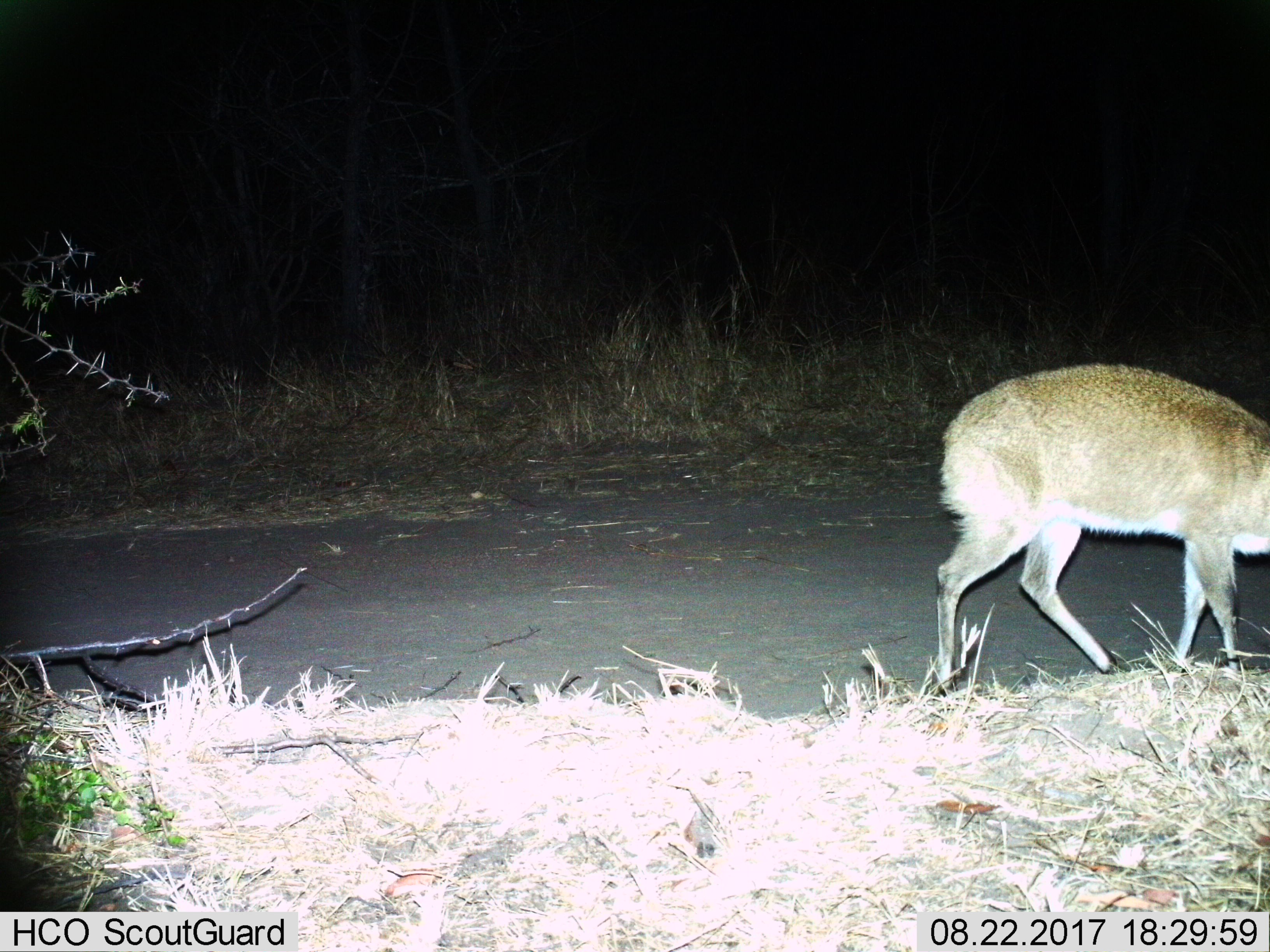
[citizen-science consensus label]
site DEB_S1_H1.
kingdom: Animalia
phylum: Chordata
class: Mammalia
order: Artiodactyla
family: Bovidae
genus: Sylvicapra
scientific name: Sylvicapra grimmia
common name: common duiker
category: duikercommongrey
Duikercommongrey (common duiker) (Sylvicapra grimmia), count 1. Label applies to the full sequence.